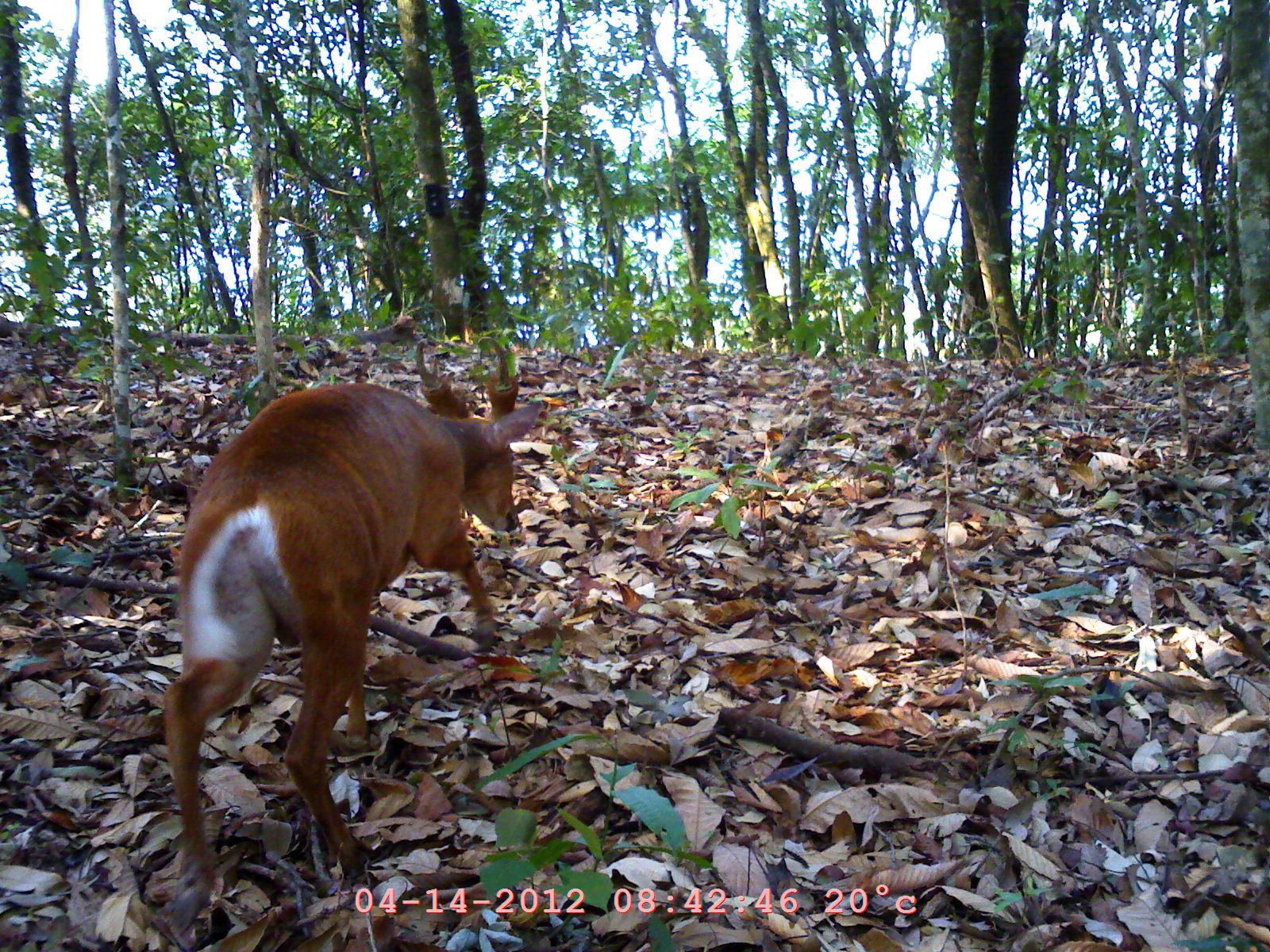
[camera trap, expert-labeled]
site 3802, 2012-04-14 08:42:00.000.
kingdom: Animalia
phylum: Chordata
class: Mammalia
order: Artiodactyla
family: Cervidae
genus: Muntiacus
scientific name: Muntiacus muntjak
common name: southern red muntjac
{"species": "Muntiacus muntjak (southern red muntjac)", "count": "1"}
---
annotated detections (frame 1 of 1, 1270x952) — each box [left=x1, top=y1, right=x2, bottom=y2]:
muntiacus muntjak: [left=158, top=336, right=542, bottom=934]; [left=400, top=326, right=402, bottom=328]